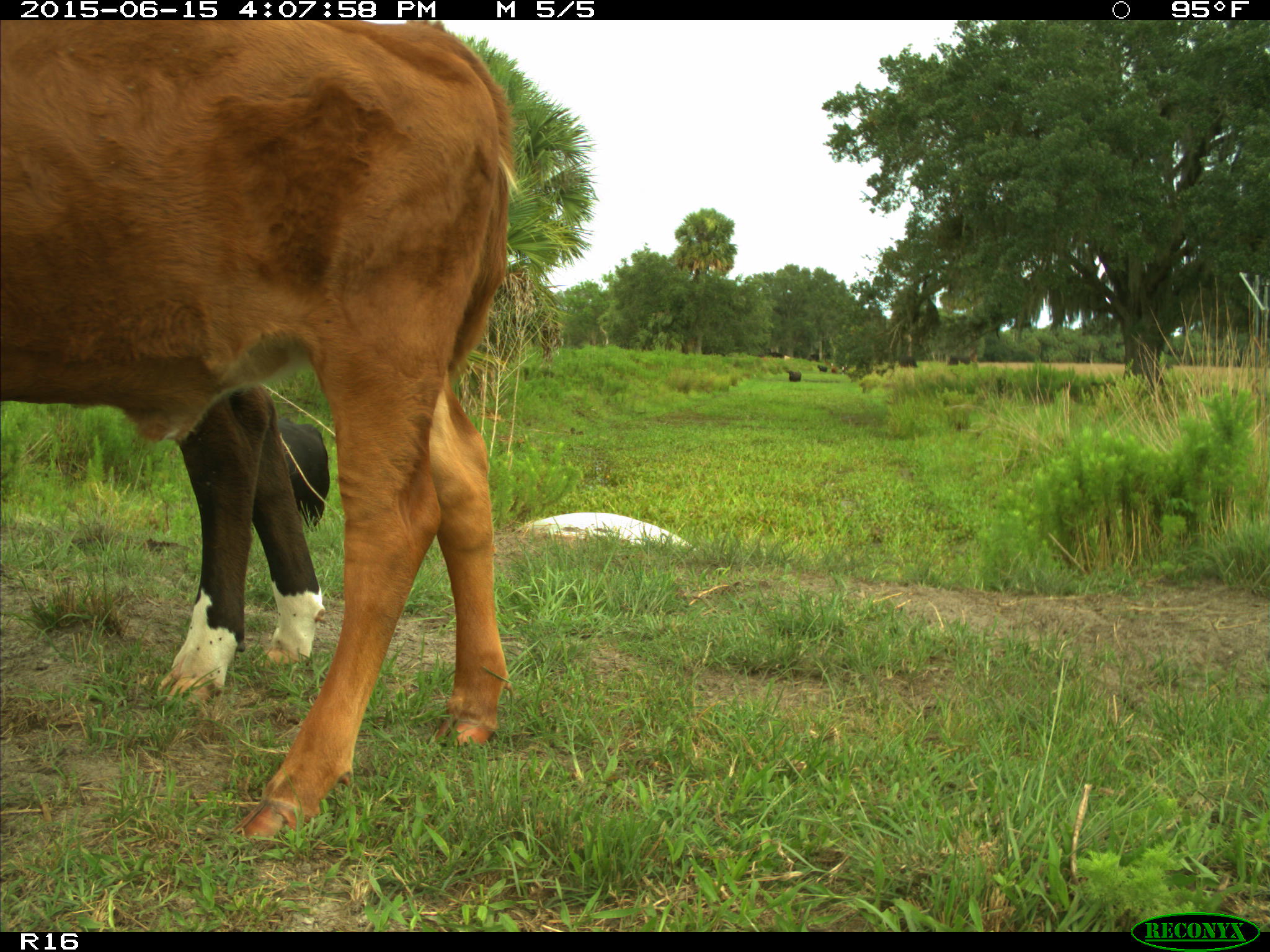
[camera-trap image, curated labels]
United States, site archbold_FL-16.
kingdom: Animalia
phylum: Chordata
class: Mammalia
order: Artiodactyla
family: Bovidae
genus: Bos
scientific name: Bos taurus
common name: domestic cow